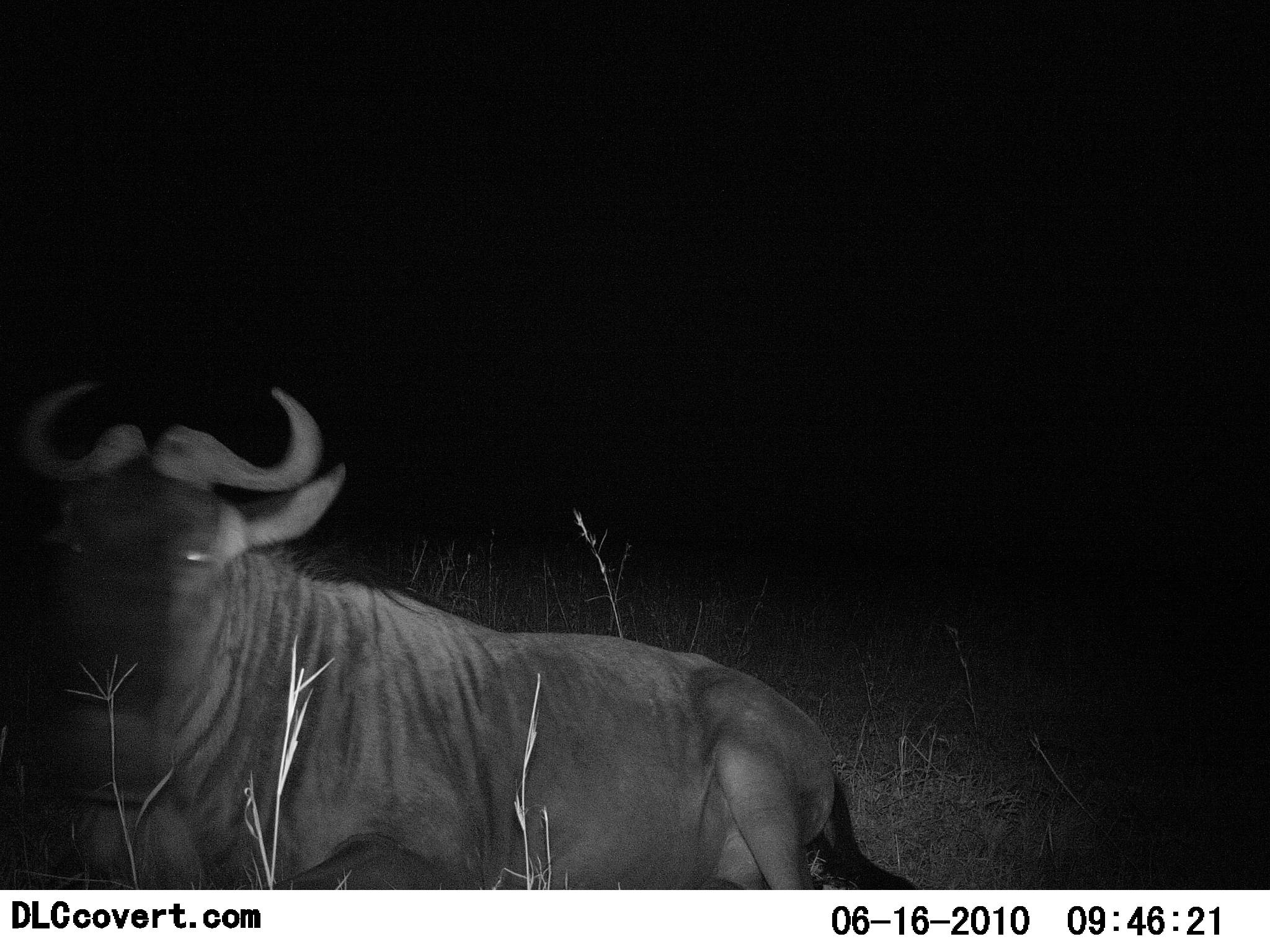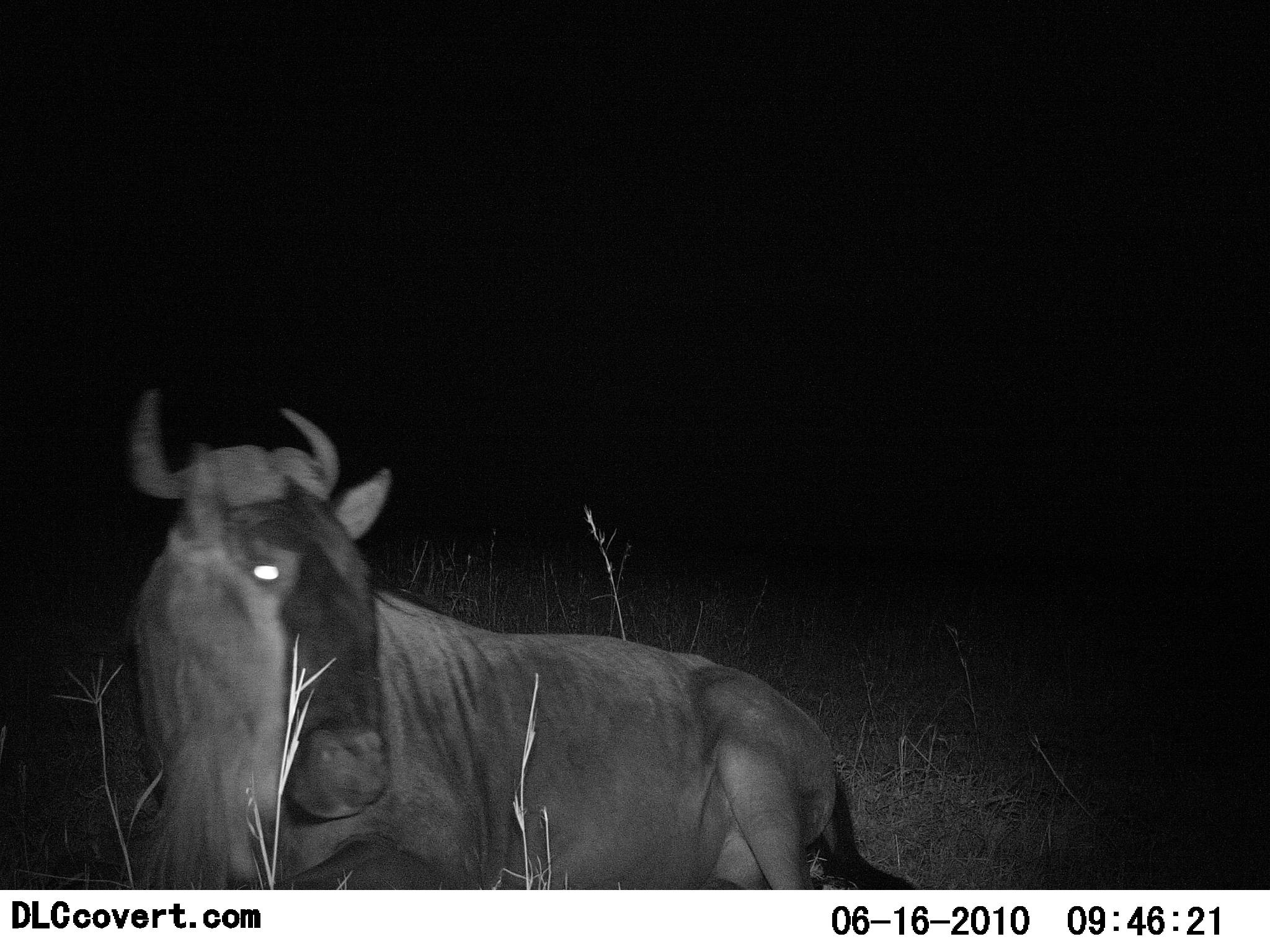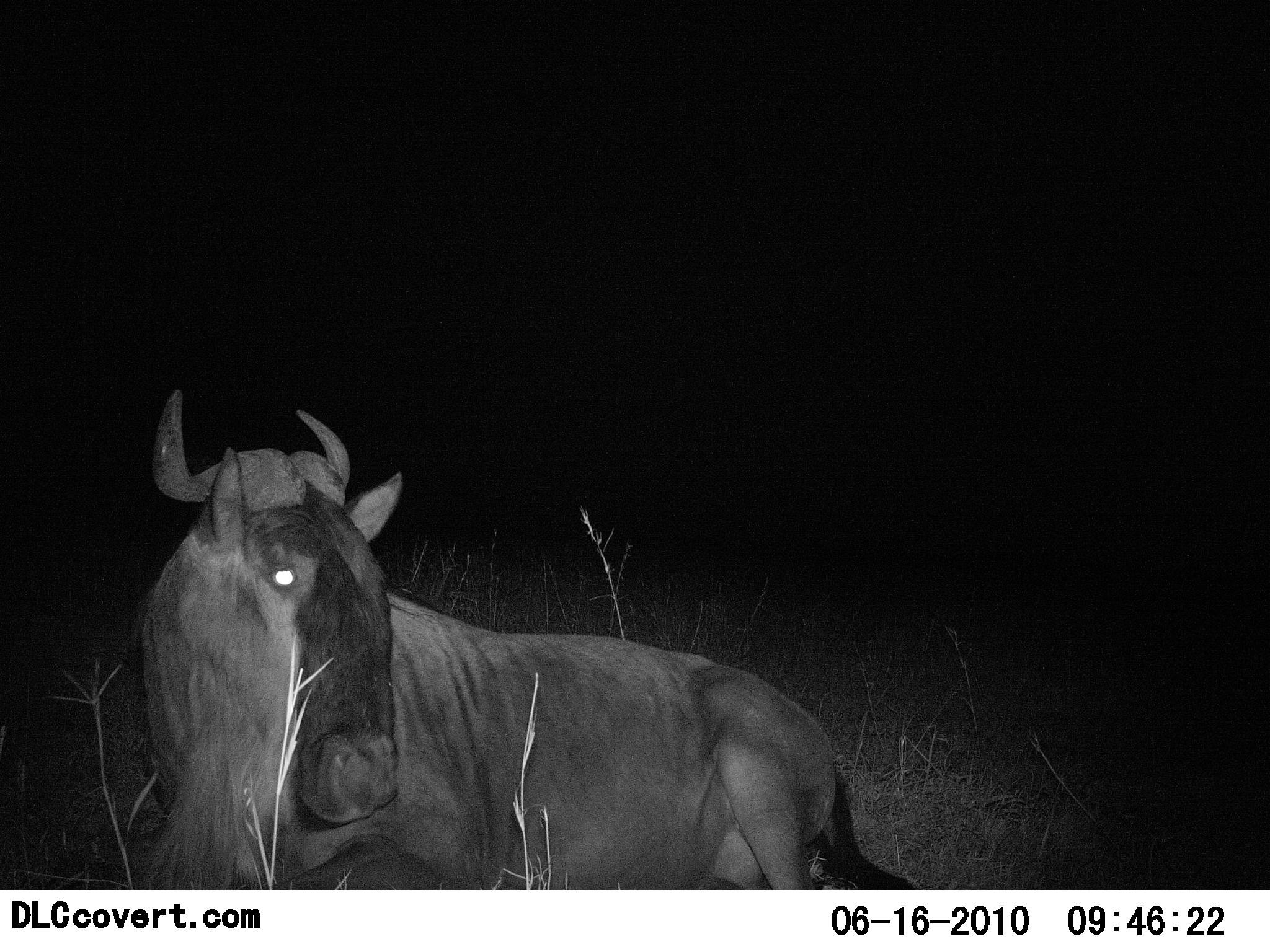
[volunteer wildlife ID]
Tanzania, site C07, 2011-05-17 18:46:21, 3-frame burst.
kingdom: Animalia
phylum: Chordata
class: Mammalia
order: Artiodactyla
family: Bovidae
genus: Connochaetes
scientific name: Connochaetes taurinus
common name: blue wildebeest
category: wildebeest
Wildebeest (blue wildebeest) (Connochaetes taurinus), count 1. Behavior (volunteer vote fractions): standing 31%, resting 69%, moving 0%, interacting 0%. Young present (vote fraction): 0%. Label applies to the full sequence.